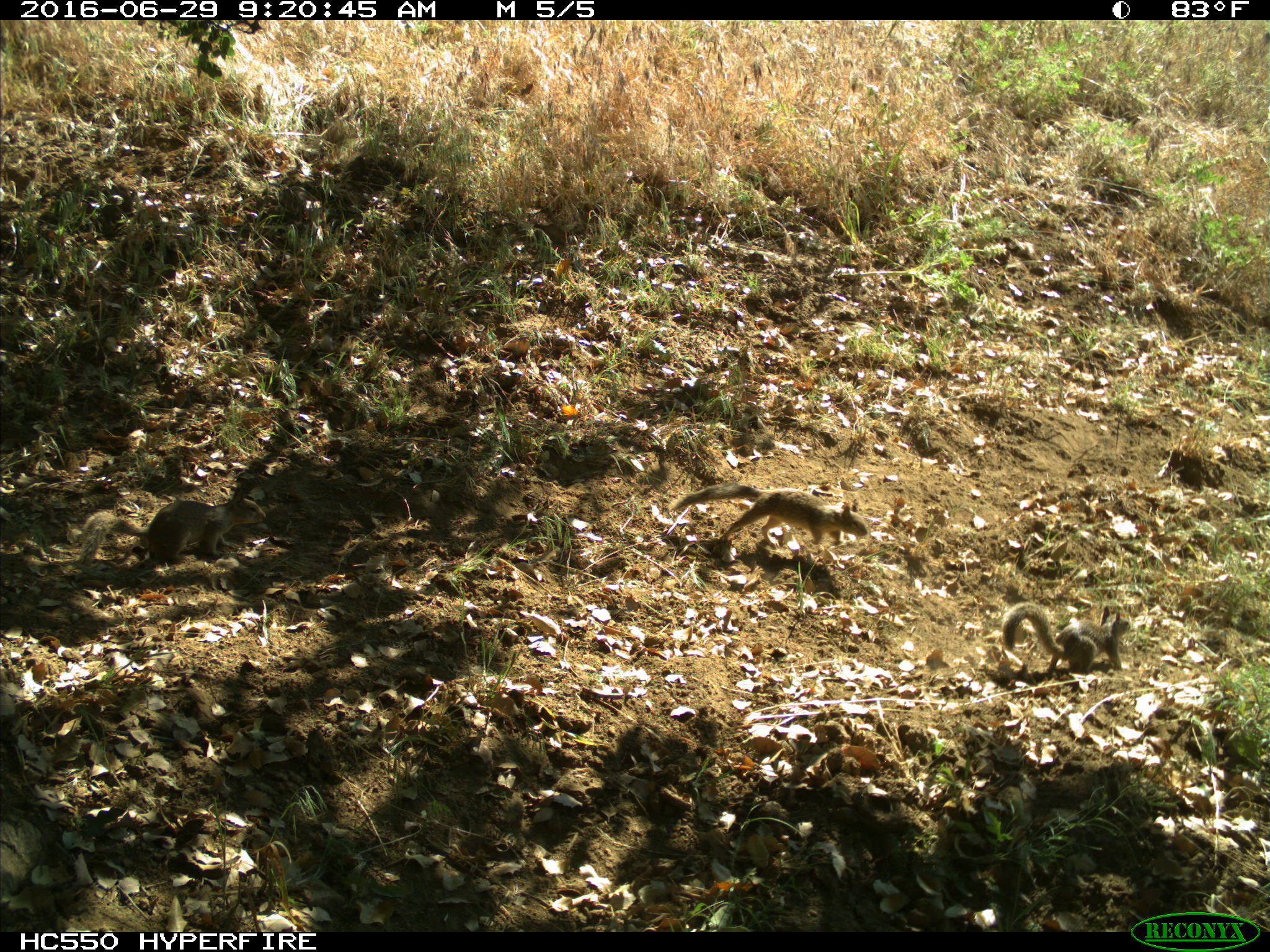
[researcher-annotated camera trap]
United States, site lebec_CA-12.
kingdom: Animalia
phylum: Chordata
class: Mammalia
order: Rodentia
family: Sciuridae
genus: Otospermophilus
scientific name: Otospermophilus beecheyi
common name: california ground squirrel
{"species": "Otospermophilus beecheyi (california ground squirrel)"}